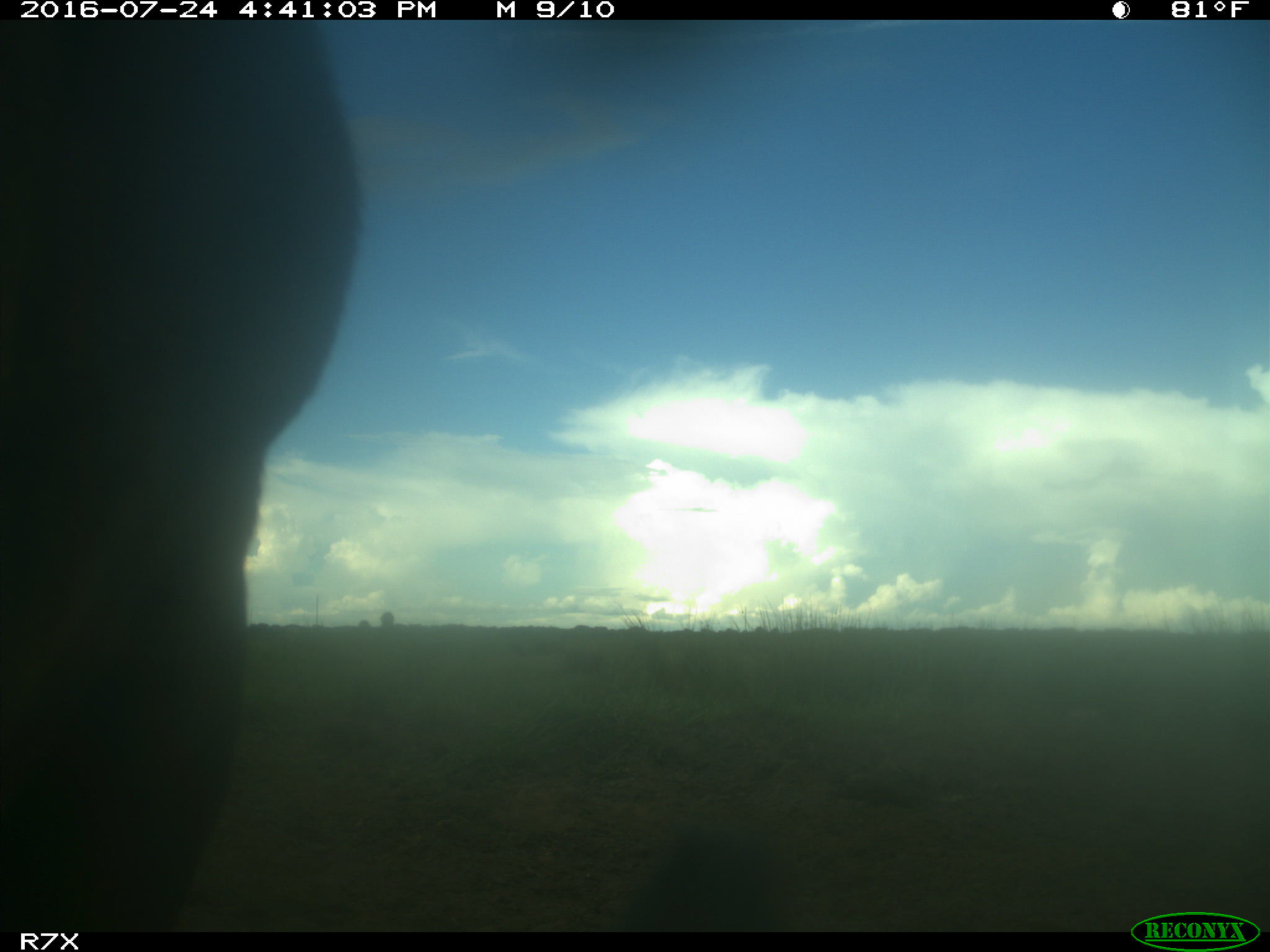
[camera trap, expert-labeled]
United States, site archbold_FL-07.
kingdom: Animalia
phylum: Chordata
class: Mammalia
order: Artiodactyla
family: Bovidae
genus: Bos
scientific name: Bos taurus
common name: domestic cow